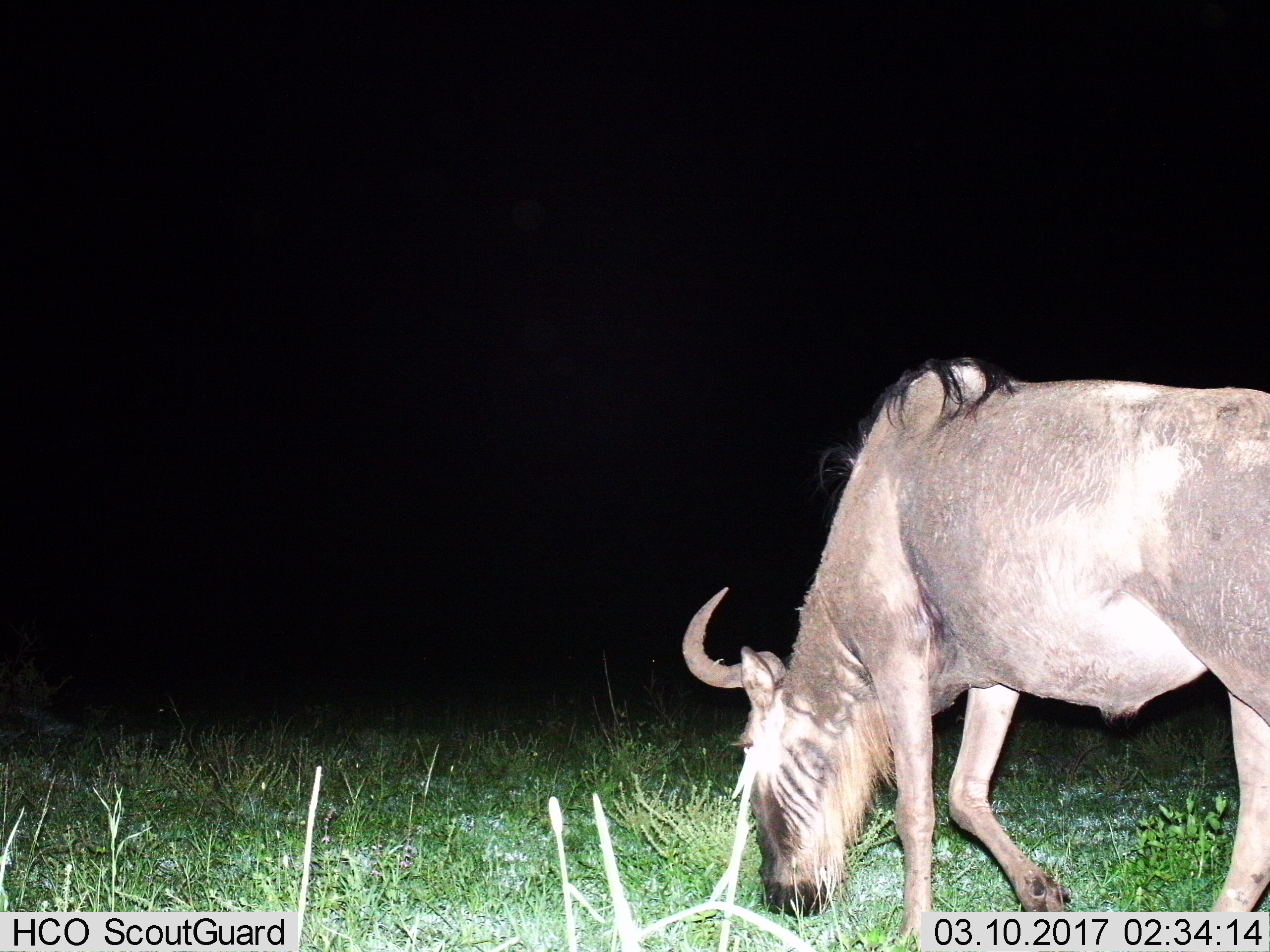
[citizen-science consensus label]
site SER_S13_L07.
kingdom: Animalia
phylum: Chordata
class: Mammalia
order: Artiodactyla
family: Bovidae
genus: Connochaetes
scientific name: Connochaetes taurinus taurinus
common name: blue wildebeest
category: wildebeestblue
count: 1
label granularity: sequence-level